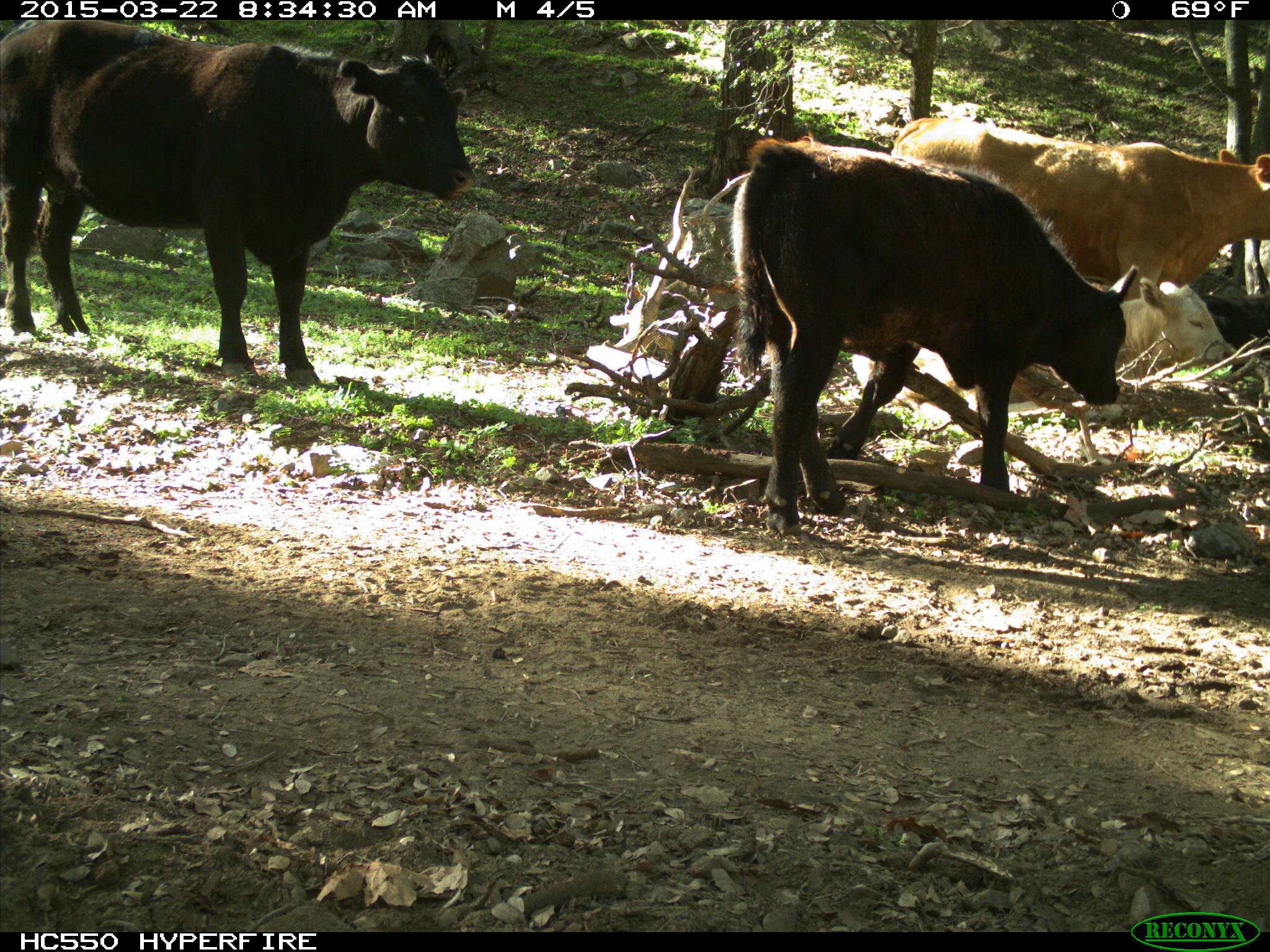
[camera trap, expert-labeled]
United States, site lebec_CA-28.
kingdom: Animalia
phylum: Chordata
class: Mammalia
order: Artiodactyla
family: Bovidae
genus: Bos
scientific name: Bos taurus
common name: domestic cow